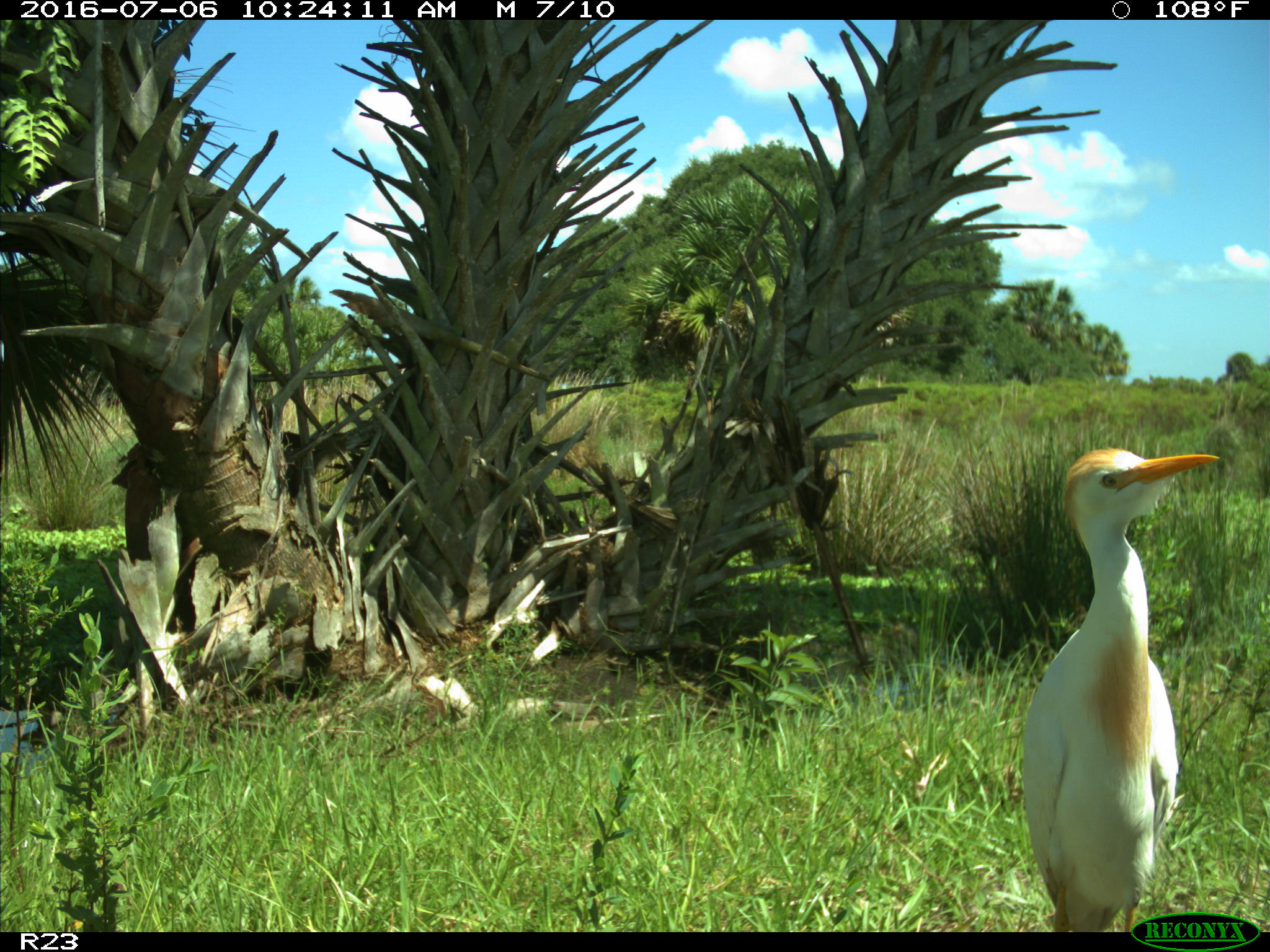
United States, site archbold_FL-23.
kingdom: Animalia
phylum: Chordata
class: Aves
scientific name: Aves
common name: birds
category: unidentified bird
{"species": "unidentified bird (birds) (Aves)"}